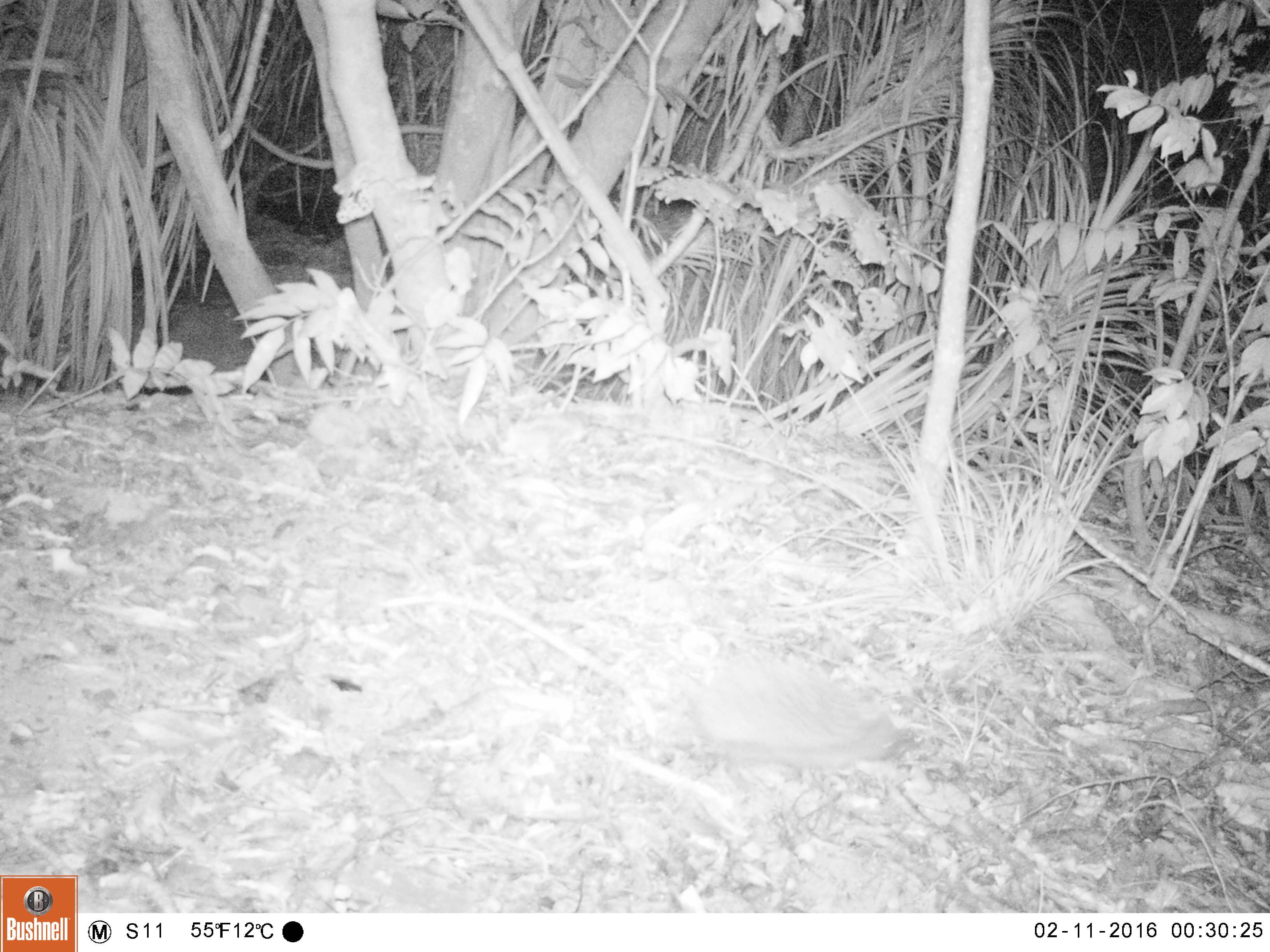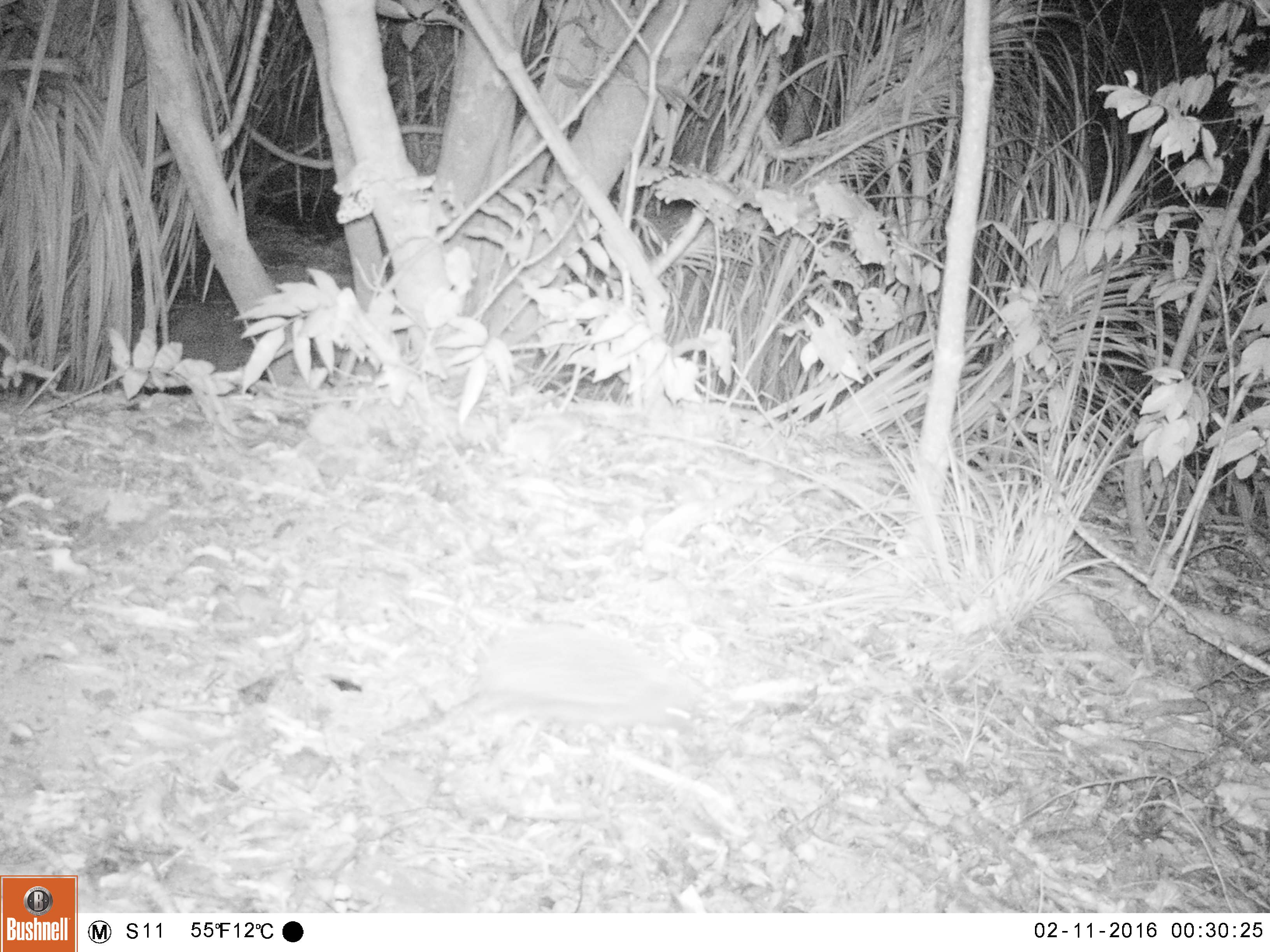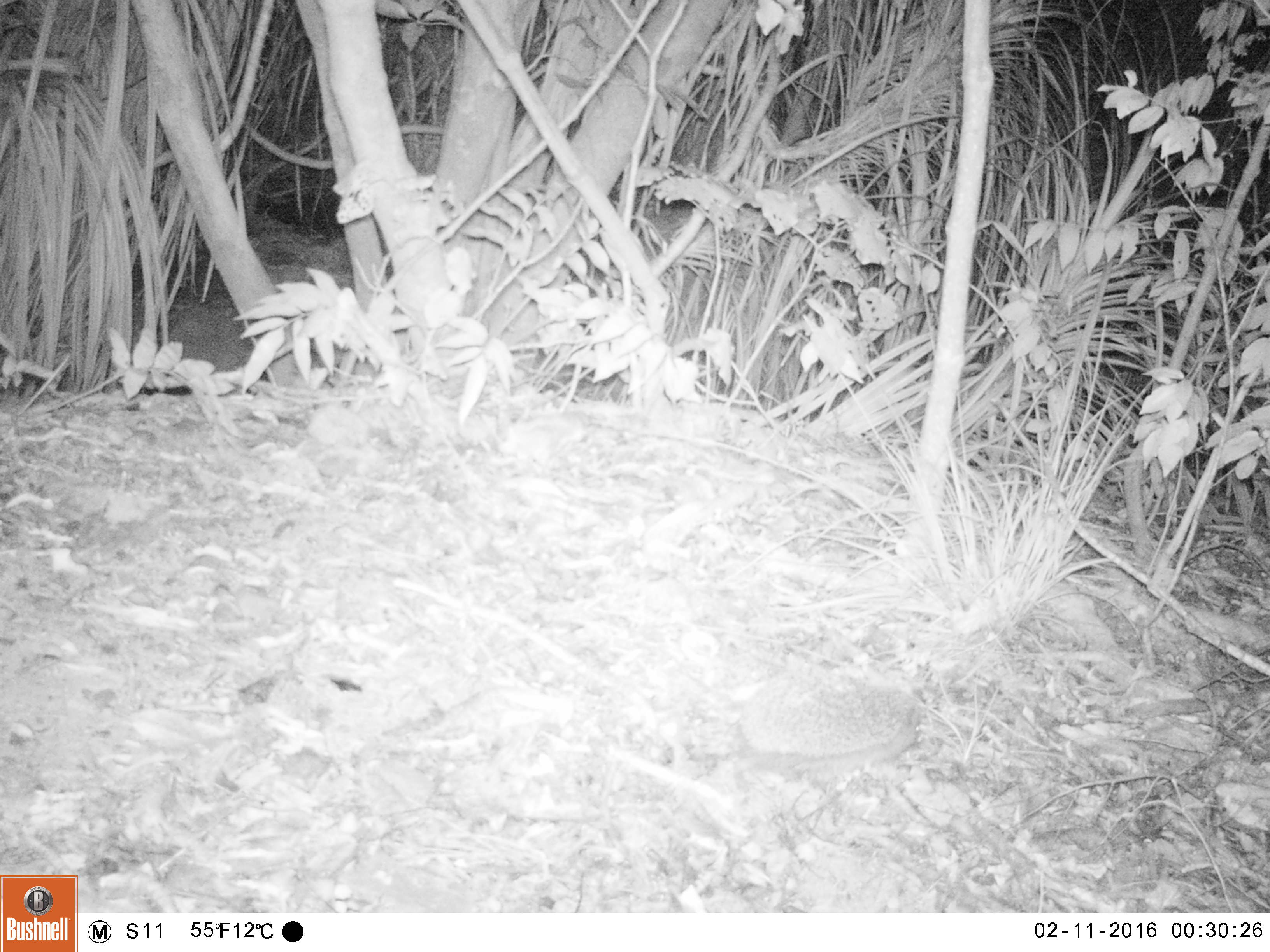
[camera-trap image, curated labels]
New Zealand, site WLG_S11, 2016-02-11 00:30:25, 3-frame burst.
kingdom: Animalia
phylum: Chordata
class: Mammalia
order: Eulipotyphla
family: Erinaceidae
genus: Erinaceus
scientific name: Erinaceus europaeus europaeus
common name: european hedgehog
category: hedgehog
Hedgehog (european hedgehog) (Erinaceus europaeus europaeus).